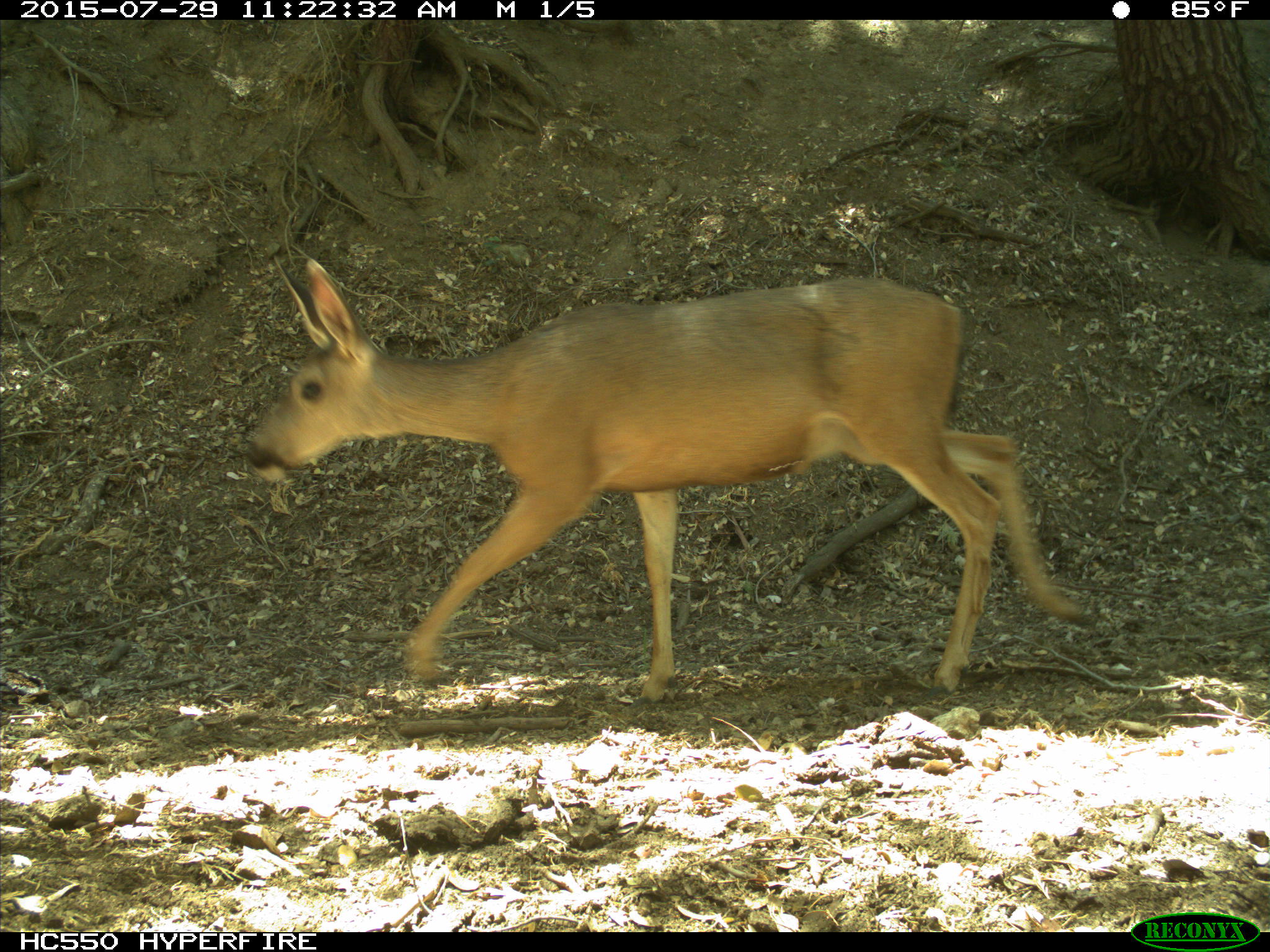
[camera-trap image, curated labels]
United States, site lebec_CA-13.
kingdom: Animalia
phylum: Chordata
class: Mammalia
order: Artiodactyla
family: Cervidae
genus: Odocoileus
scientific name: Odocoileus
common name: deer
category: unidentified deer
Unidentified deer (deer) (Odocoileus).